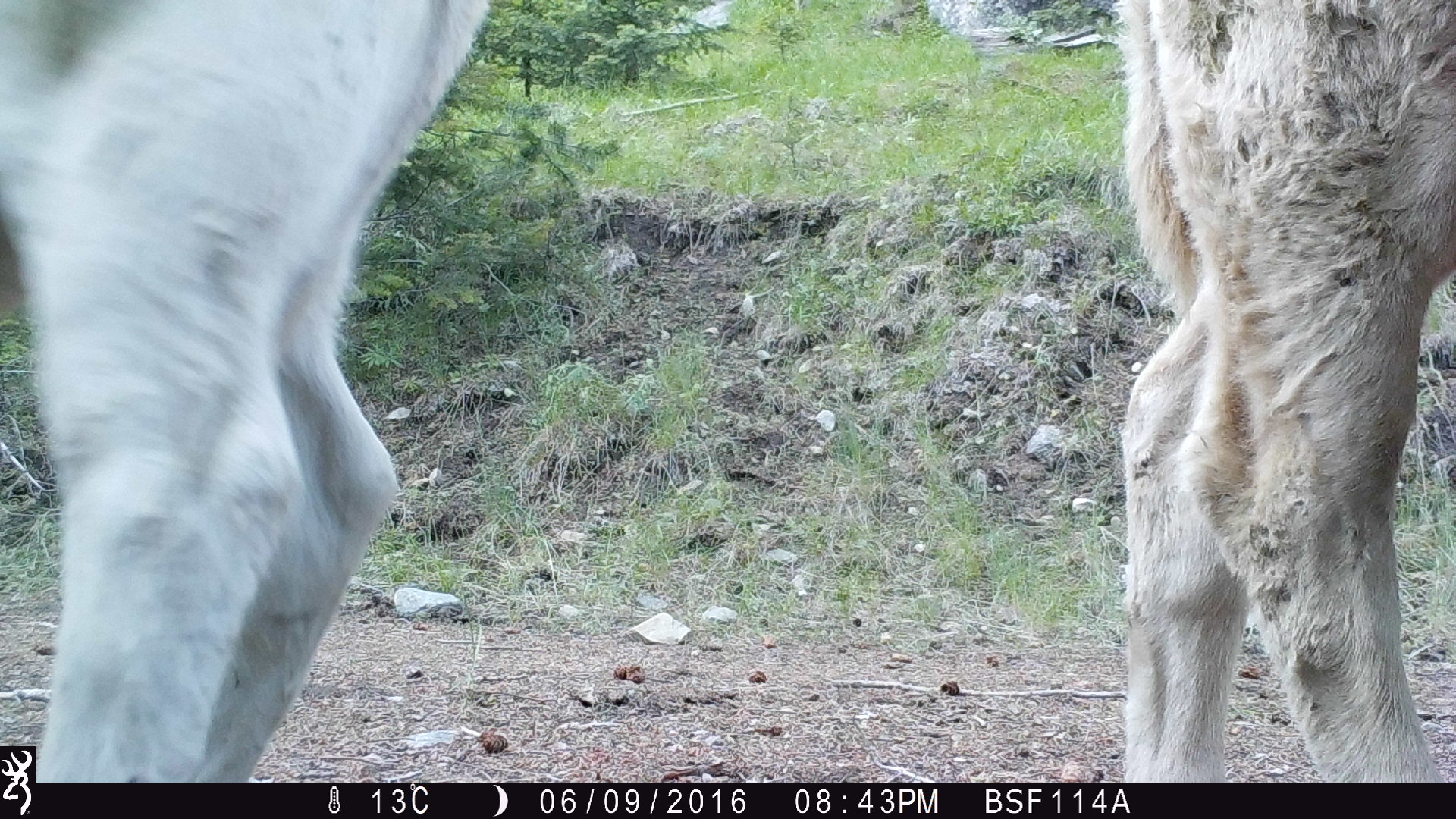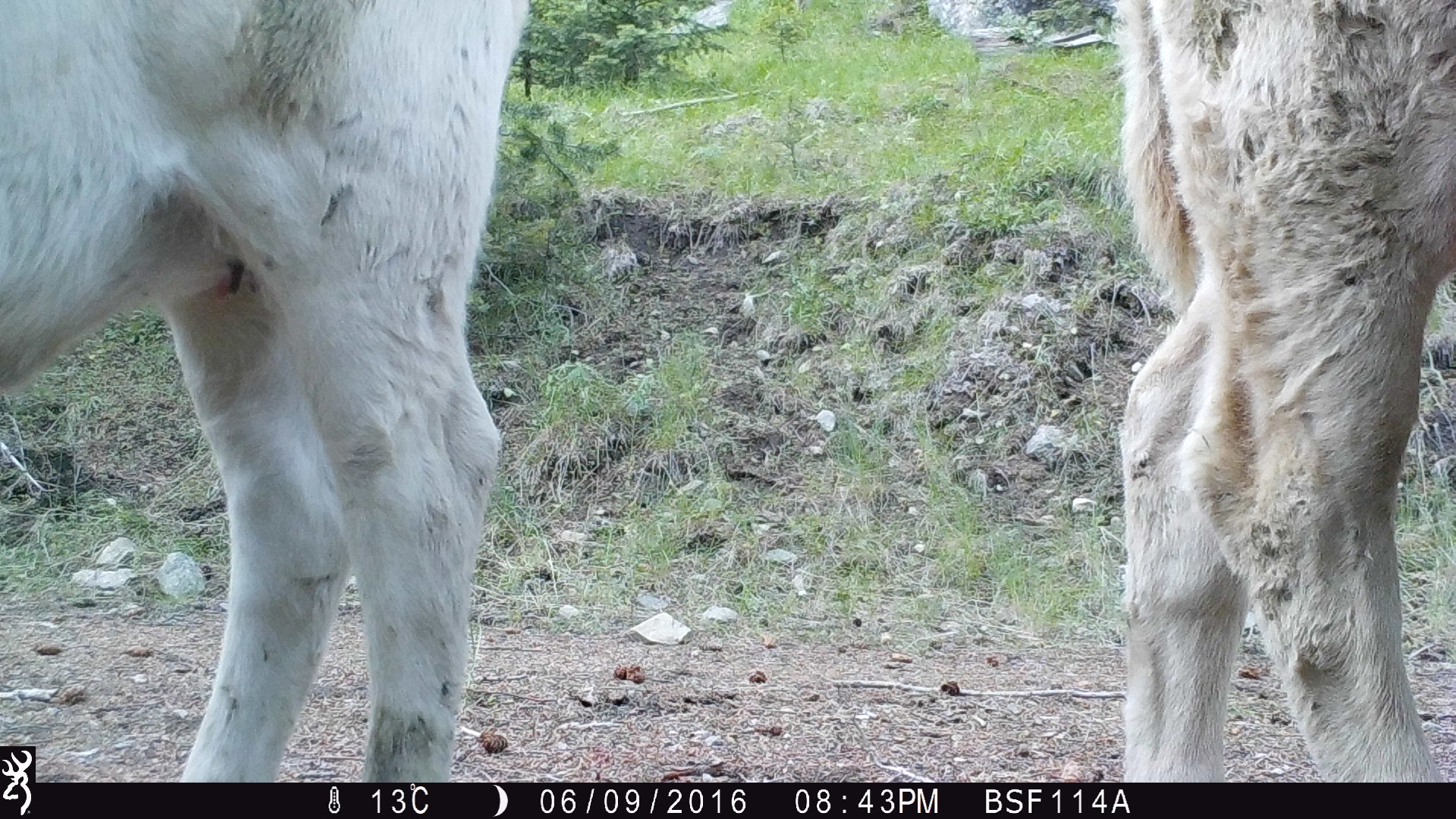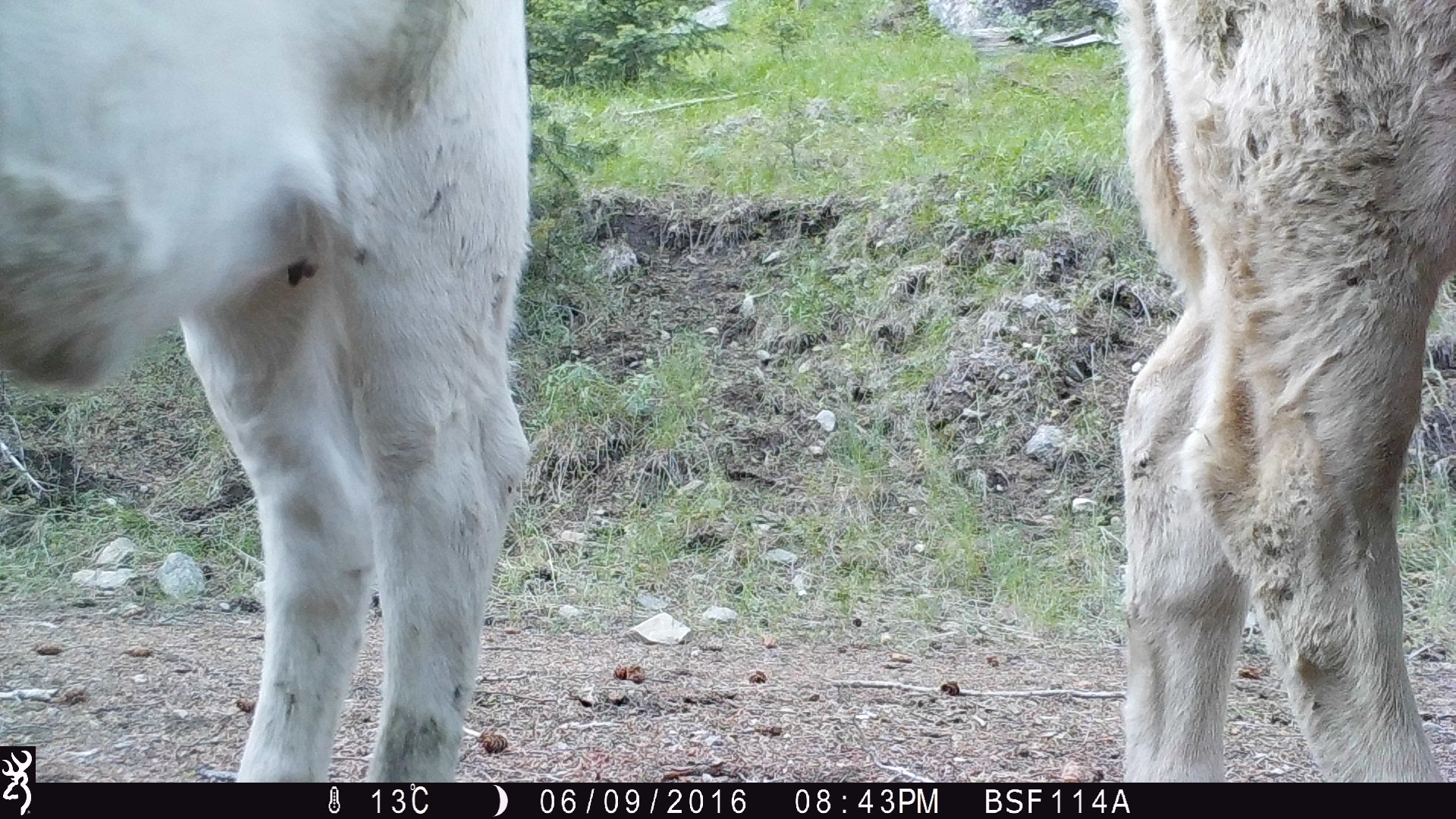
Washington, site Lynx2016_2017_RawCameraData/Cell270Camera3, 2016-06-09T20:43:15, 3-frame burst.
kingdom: Animalia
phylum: Chordata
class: Mammalia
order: Artiodactyla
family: Bovidae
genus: Bos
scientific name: Bos taurus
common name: domestic cattle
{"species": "domestic cattle (Bos taurus)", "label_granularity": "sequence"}